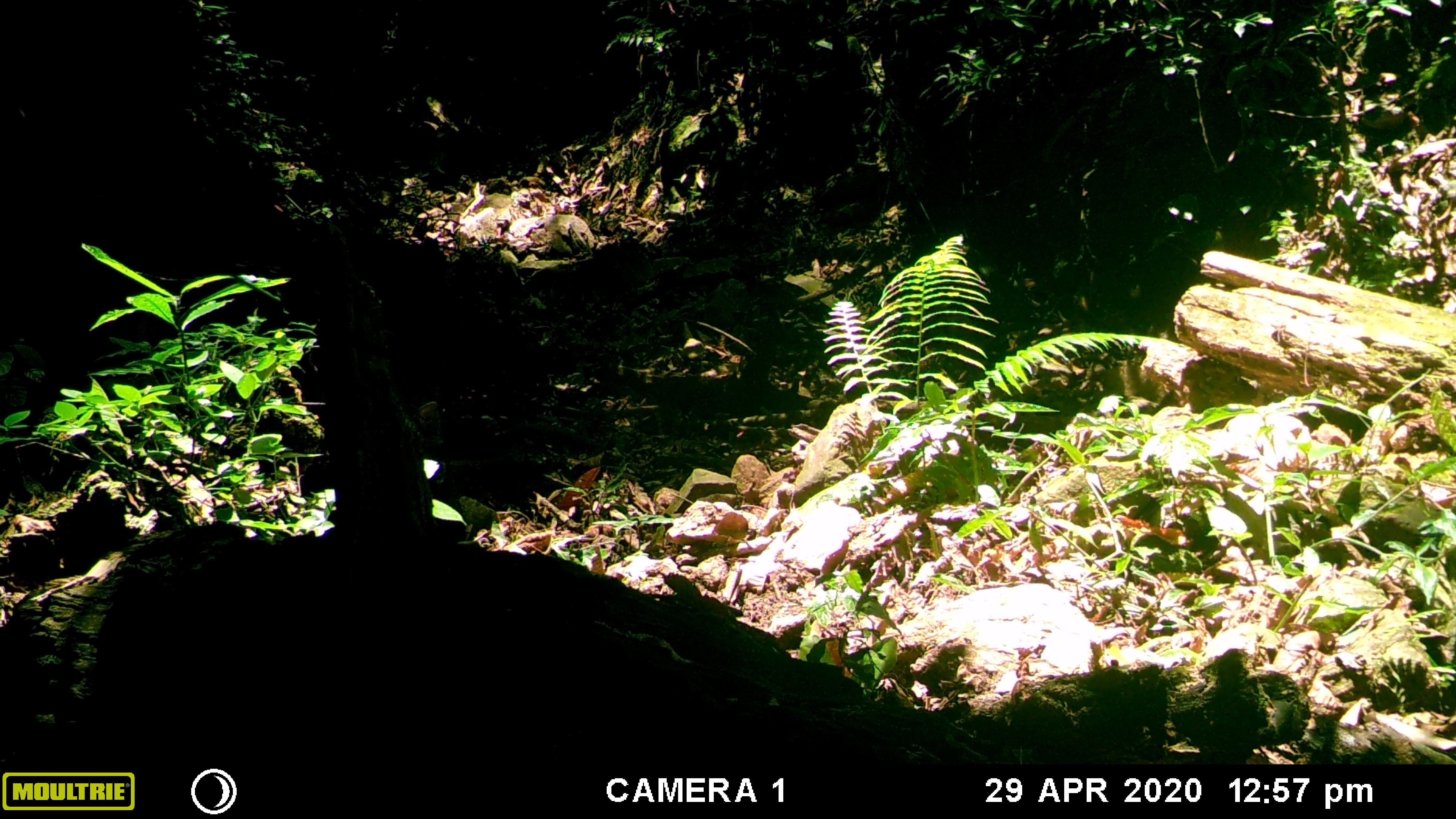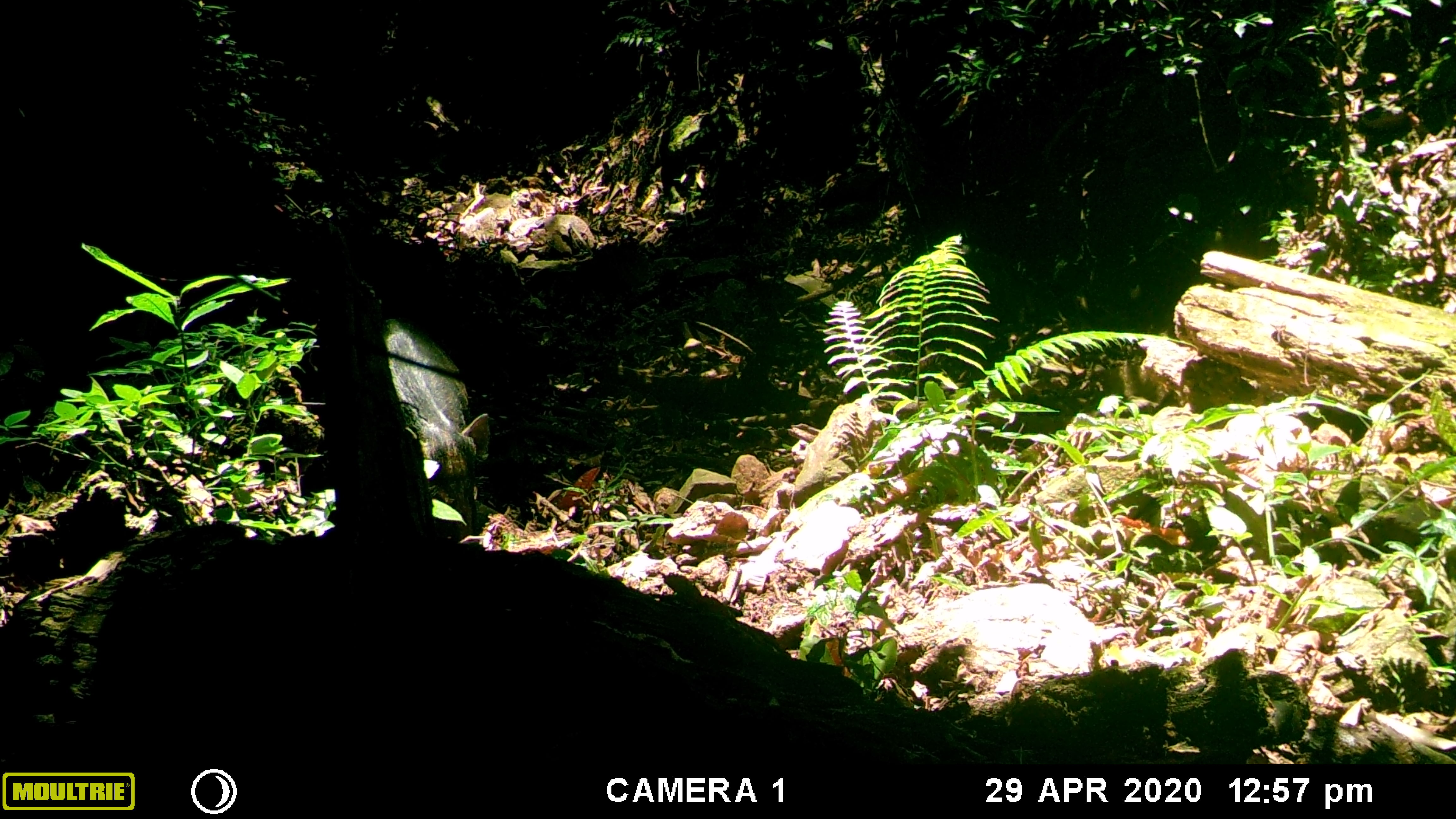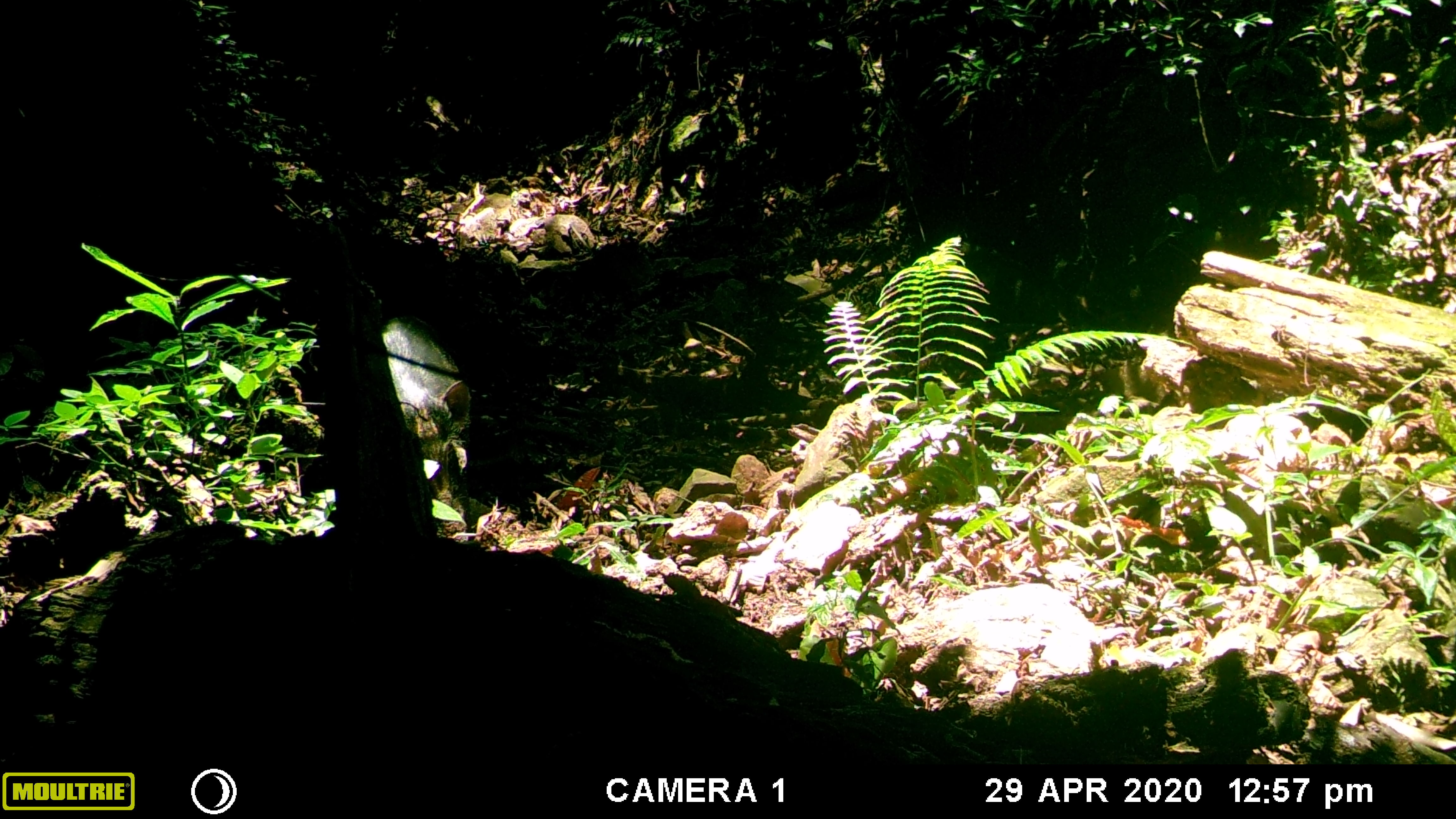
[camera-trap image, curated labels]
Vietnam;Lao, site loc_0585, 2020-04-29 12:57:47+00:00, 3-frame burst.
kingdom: Animalia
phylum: Chordata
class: Mammalia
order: Artiodactyla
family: Suidae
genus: Sus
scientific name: Sus scrofa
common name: eurasian wild pig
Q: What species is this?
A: Eurasian wild pig (Sus scrofa).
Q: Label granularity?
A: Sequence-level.